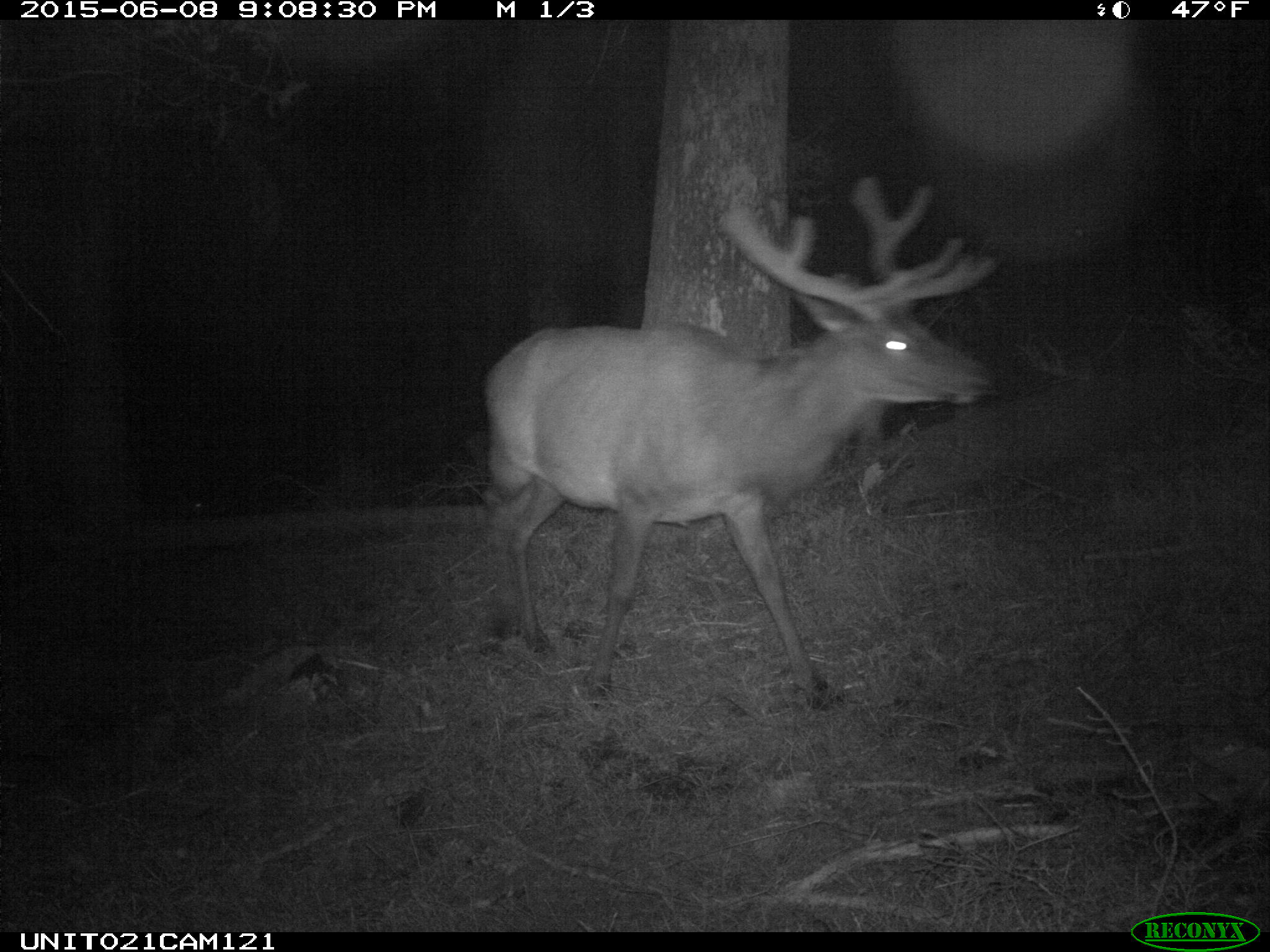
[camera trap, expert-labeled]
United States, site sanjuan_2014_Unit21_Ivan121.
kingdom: Animalia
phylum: Chordata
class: Mammalia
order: Artiodactyla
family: Cervidae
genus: Cervus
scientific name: Cervus elaphus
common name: red deer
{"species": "Cervus elaphus (red deer)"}